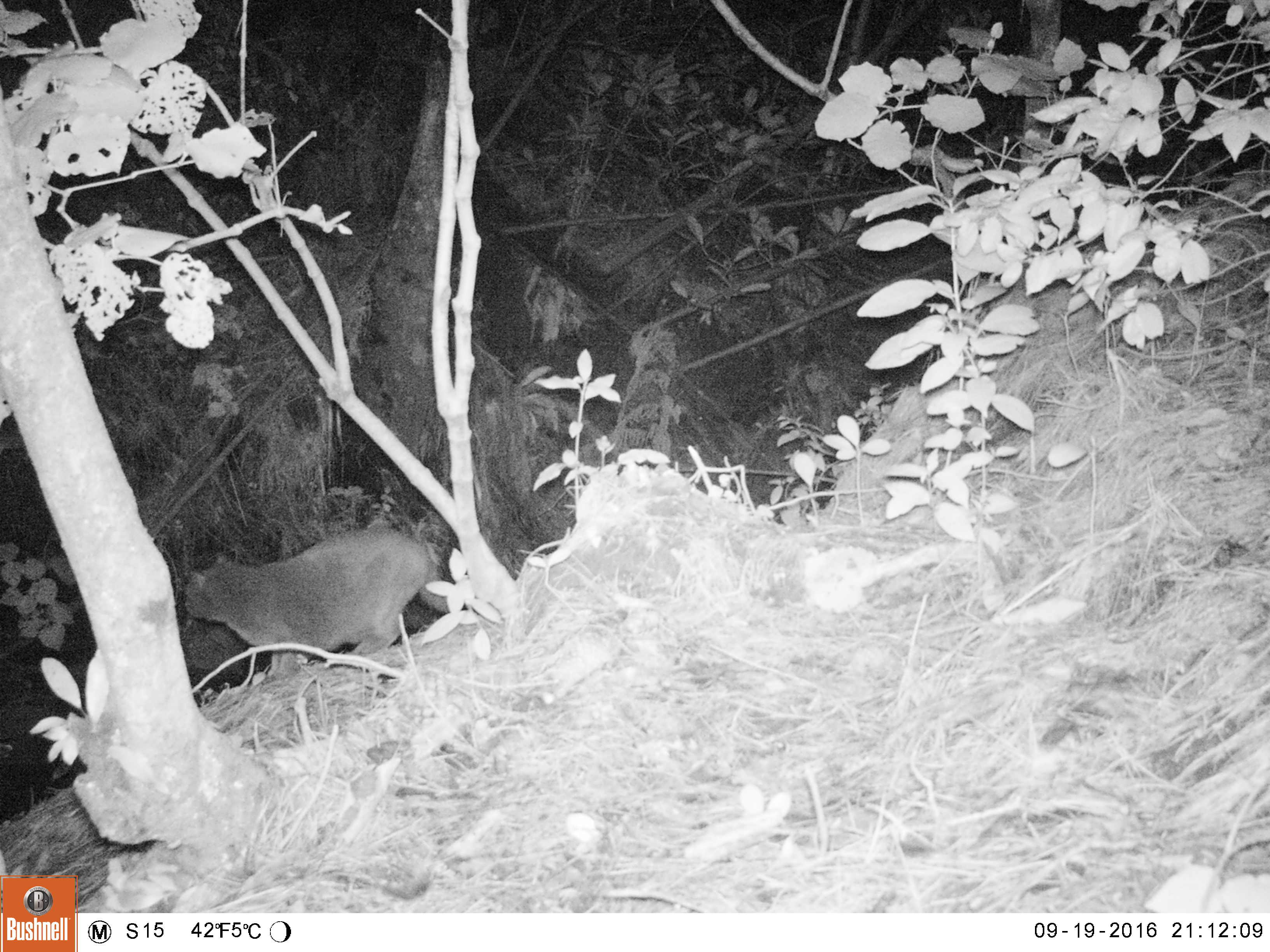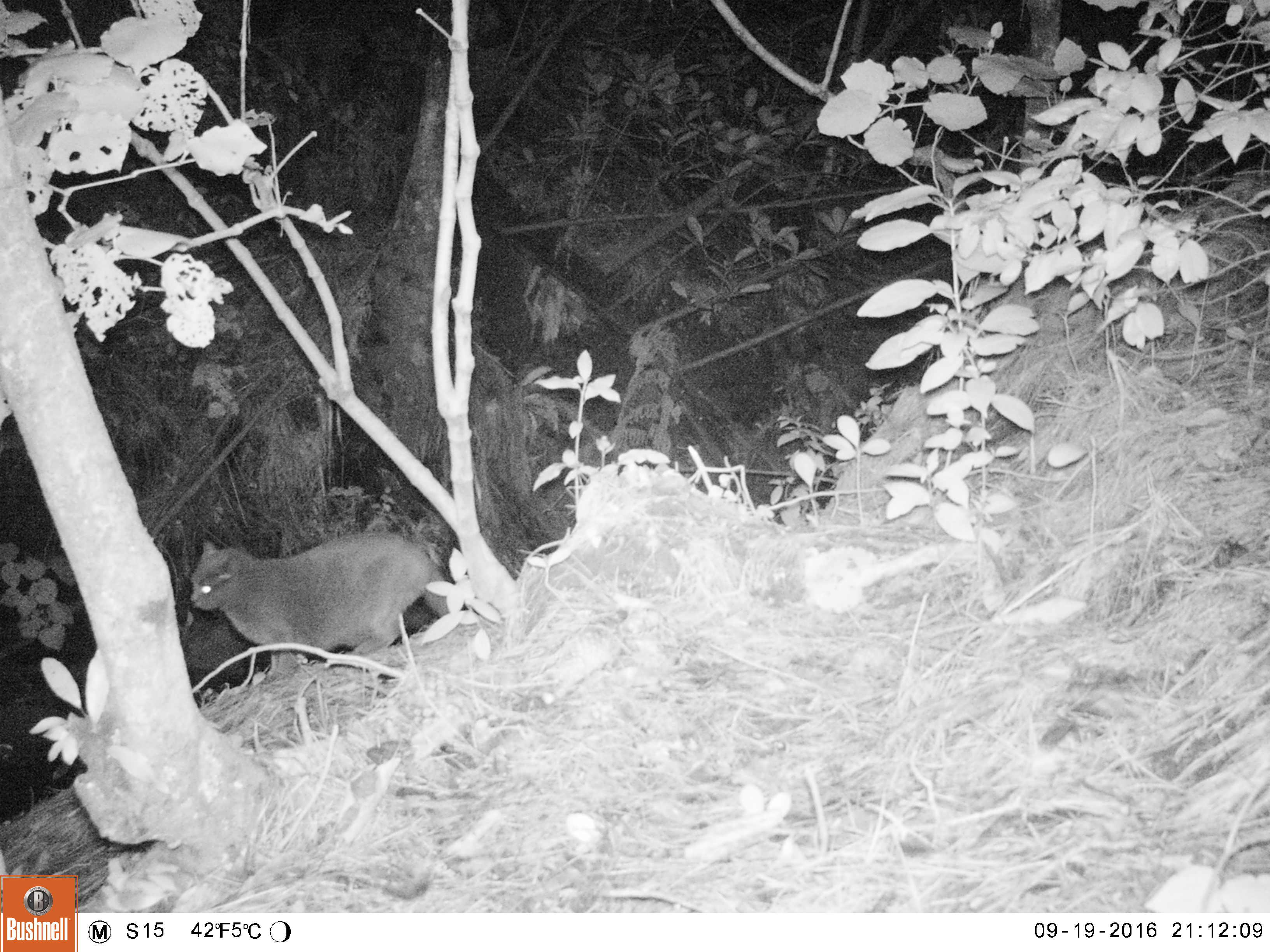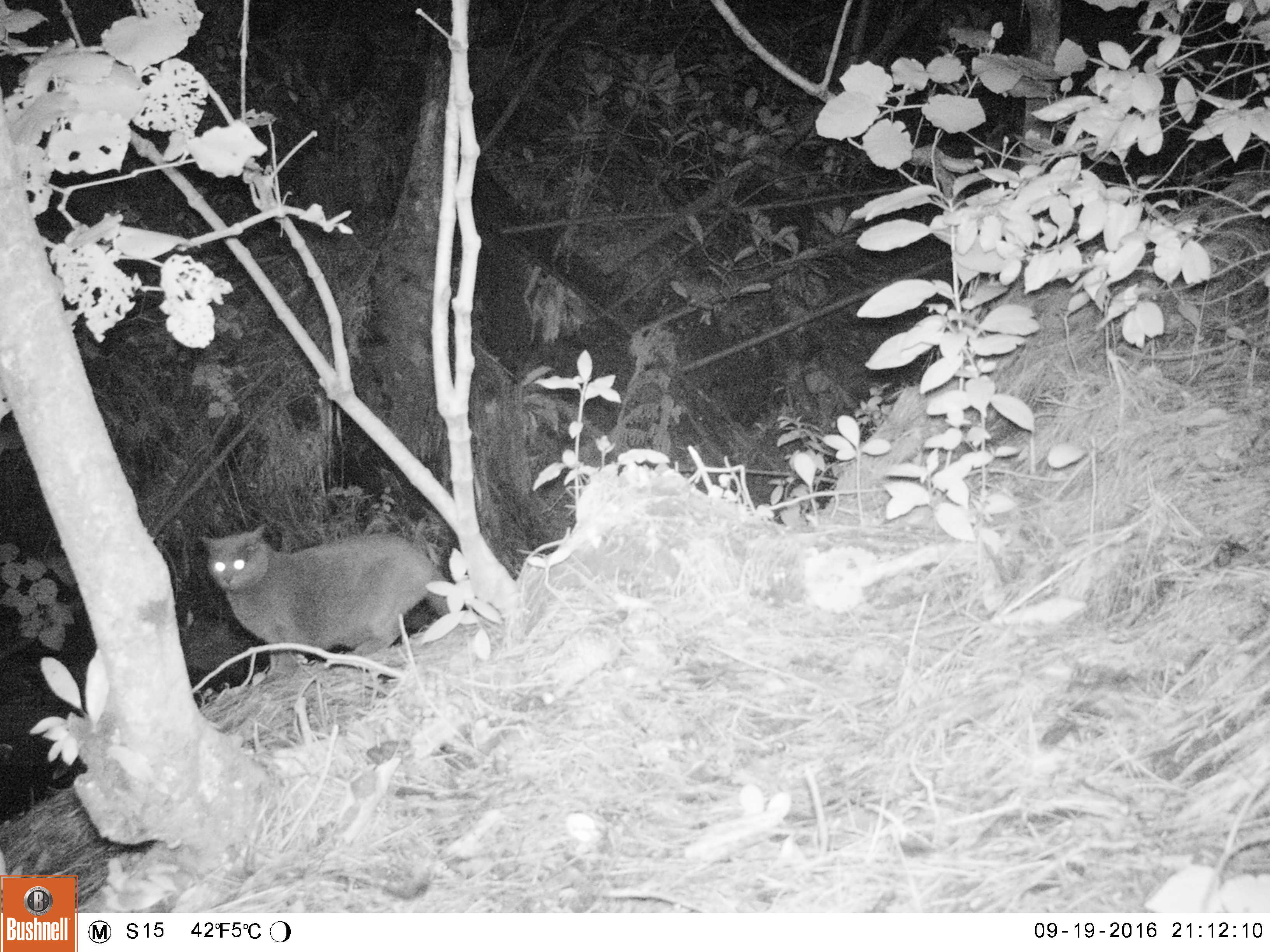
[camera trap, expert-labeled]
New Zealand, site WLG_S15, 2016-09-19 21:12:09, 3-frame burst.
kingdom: Animalia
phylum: Chordata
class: Mammalia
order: Carnivora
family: Felidae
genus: Felis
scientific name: Felis catus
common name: domestic cat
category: cat